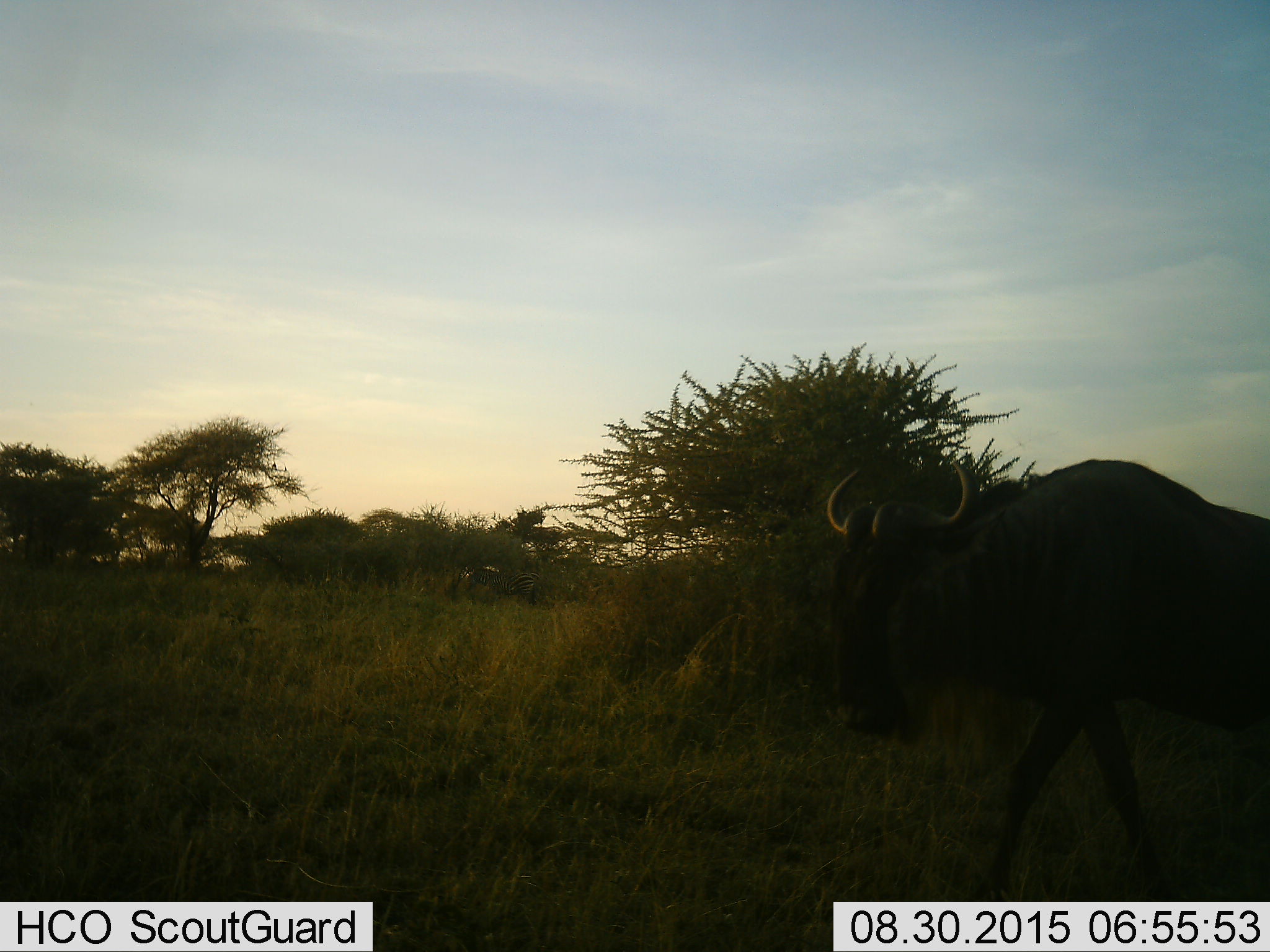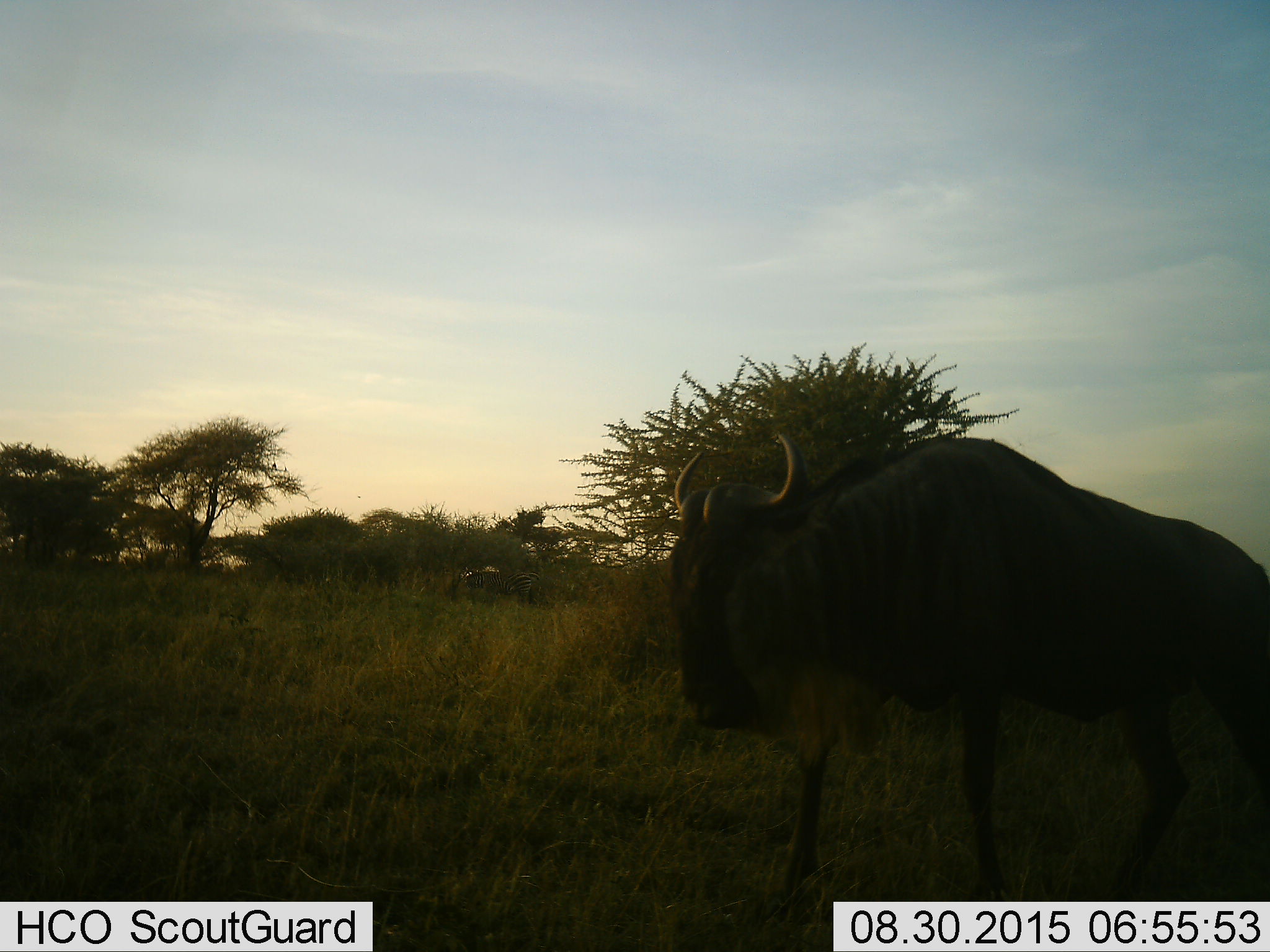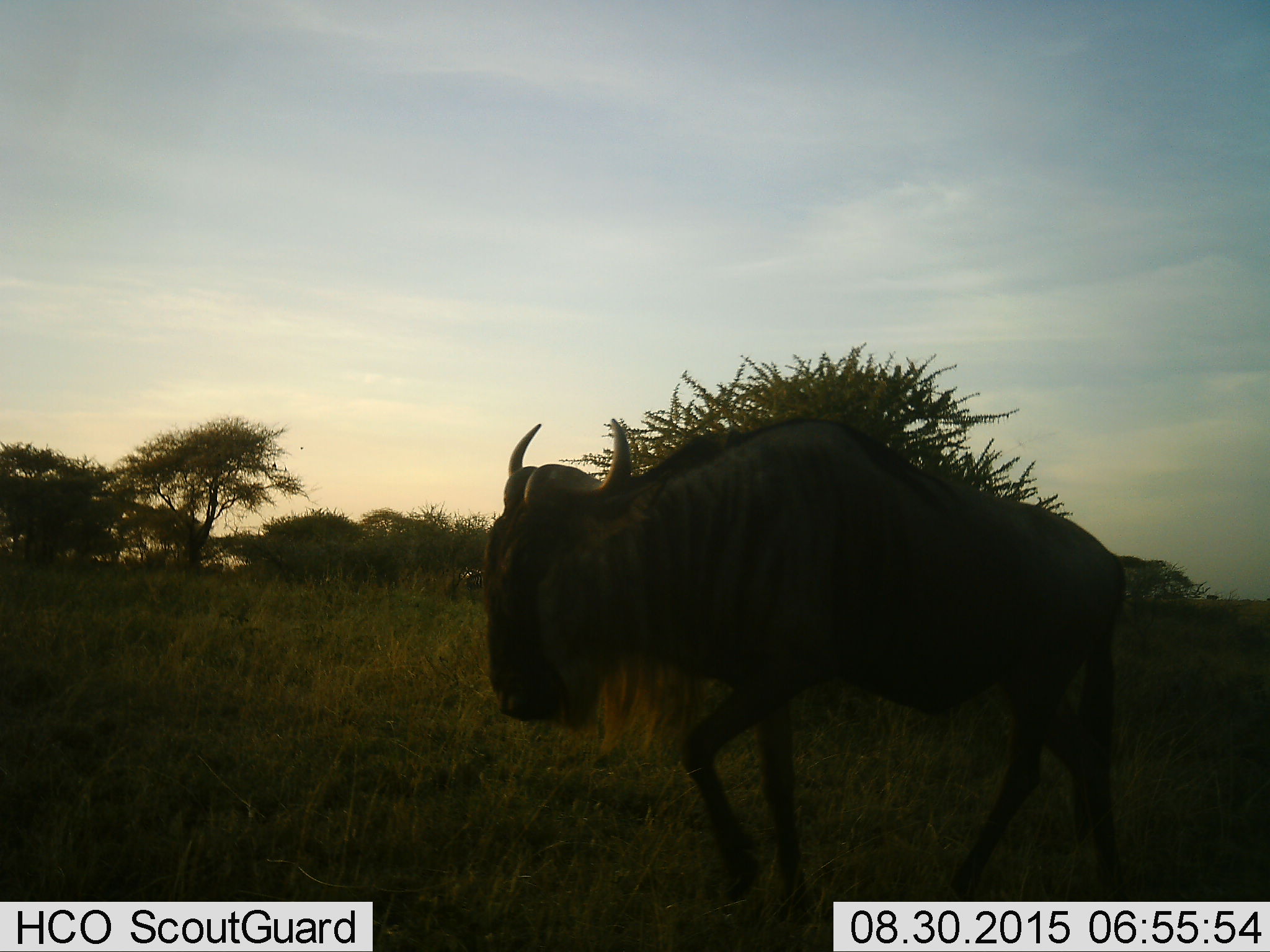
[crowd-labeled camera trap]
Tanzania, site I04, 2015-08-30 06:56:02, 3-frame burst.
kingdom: Animalia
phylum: Chordata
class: Mammalia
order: Artiodactyla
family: Bovidae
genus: Connochaetes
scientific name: Connochaetes taurinus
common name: blue wildebeest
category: wildebeest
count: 1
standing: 12%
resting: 0%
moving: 100%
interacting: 0%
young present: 0%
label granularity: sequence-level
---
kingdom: Animalia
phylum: Chordata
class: Mammalia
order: Perissodactyla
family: Equidae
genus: Equus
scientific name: Equus quagga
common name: plains zebra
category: zebra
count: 1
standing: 40%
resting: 0%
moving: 20%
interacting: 0%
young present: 0%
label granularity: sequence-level